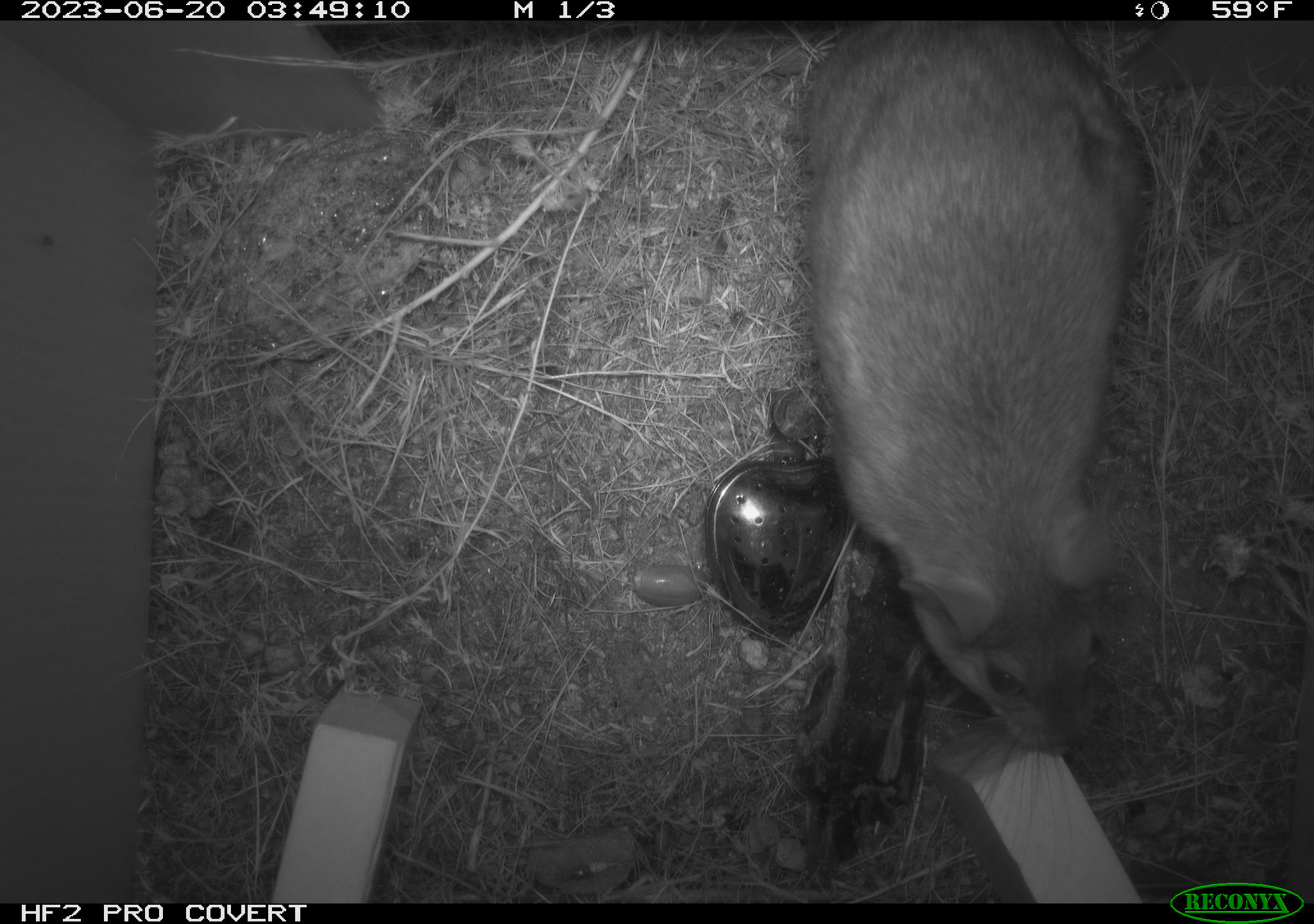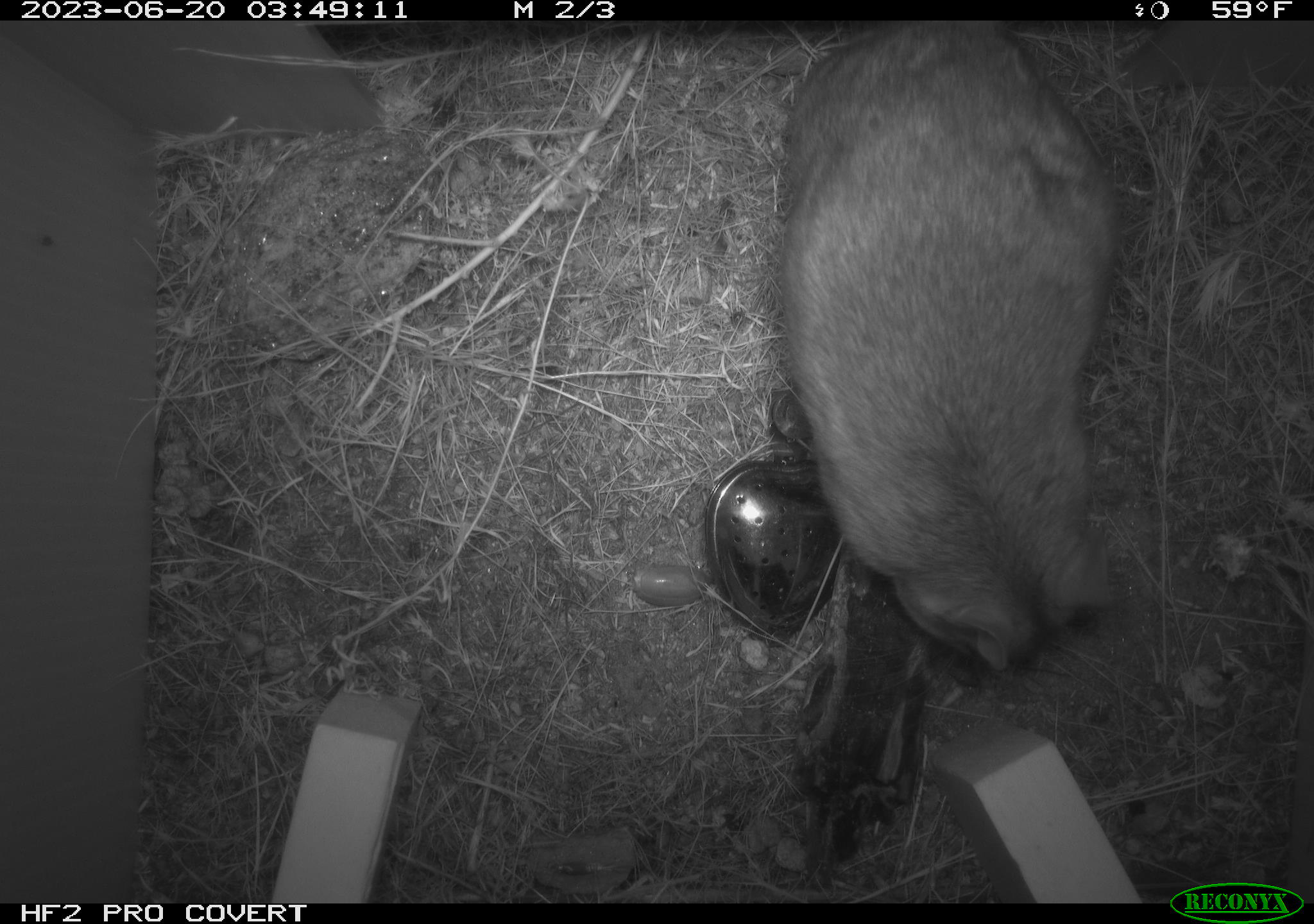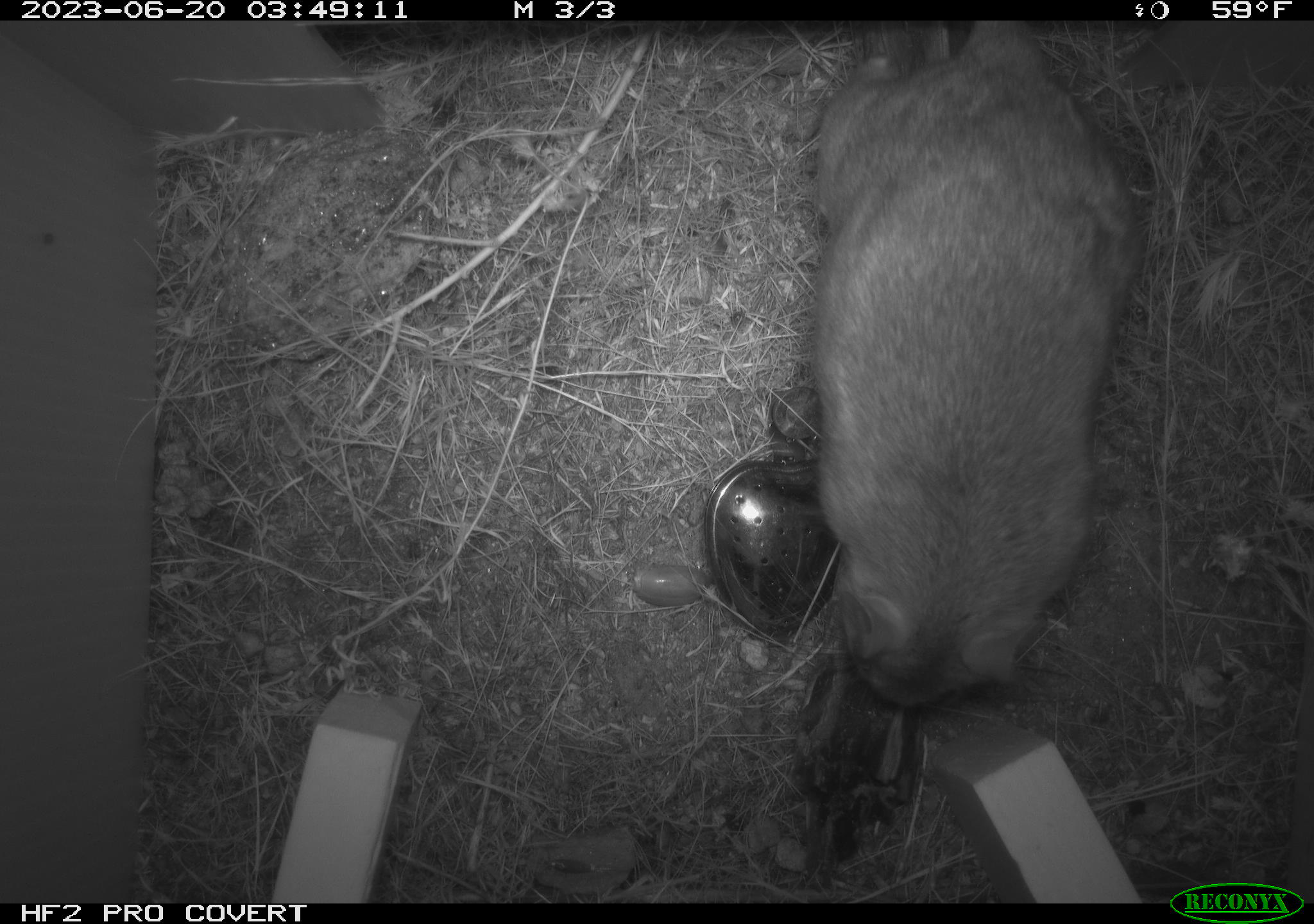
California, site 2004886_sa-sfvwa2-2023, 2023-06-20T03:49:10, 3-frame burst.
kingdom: Animalia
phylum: Chordata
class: Mammalia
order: Rodentia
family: Cricetidae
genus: Neotoma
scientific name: Neotoma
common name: pack rat or woodrat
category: neotoma species